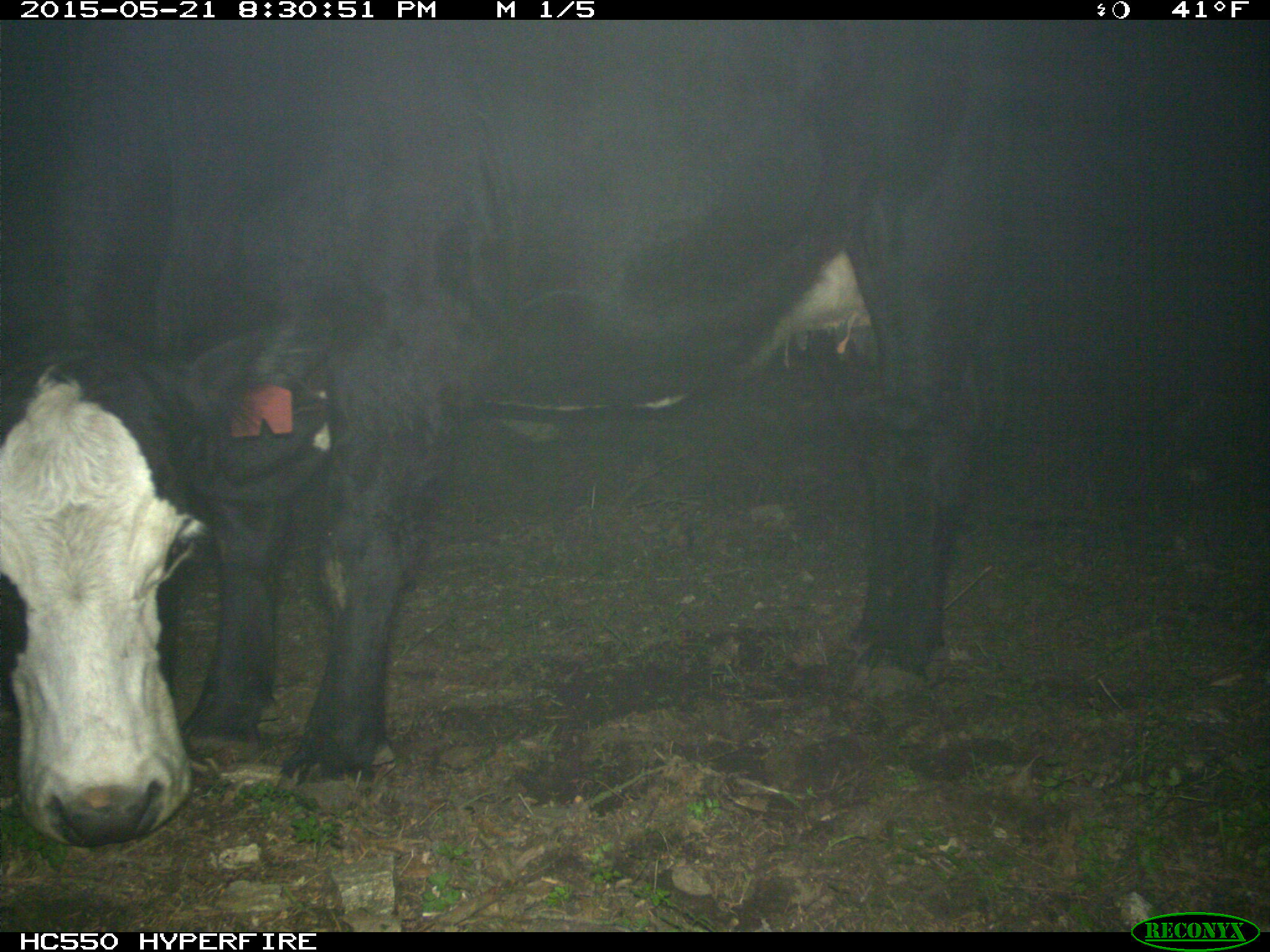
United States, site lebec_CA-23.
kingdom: Animalia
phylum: Chordata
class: Mammalia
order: Artiodactyla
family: Bovidae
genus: Bos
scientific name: Bos taurus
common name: domestic cow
Bos taurus (domestic cow).